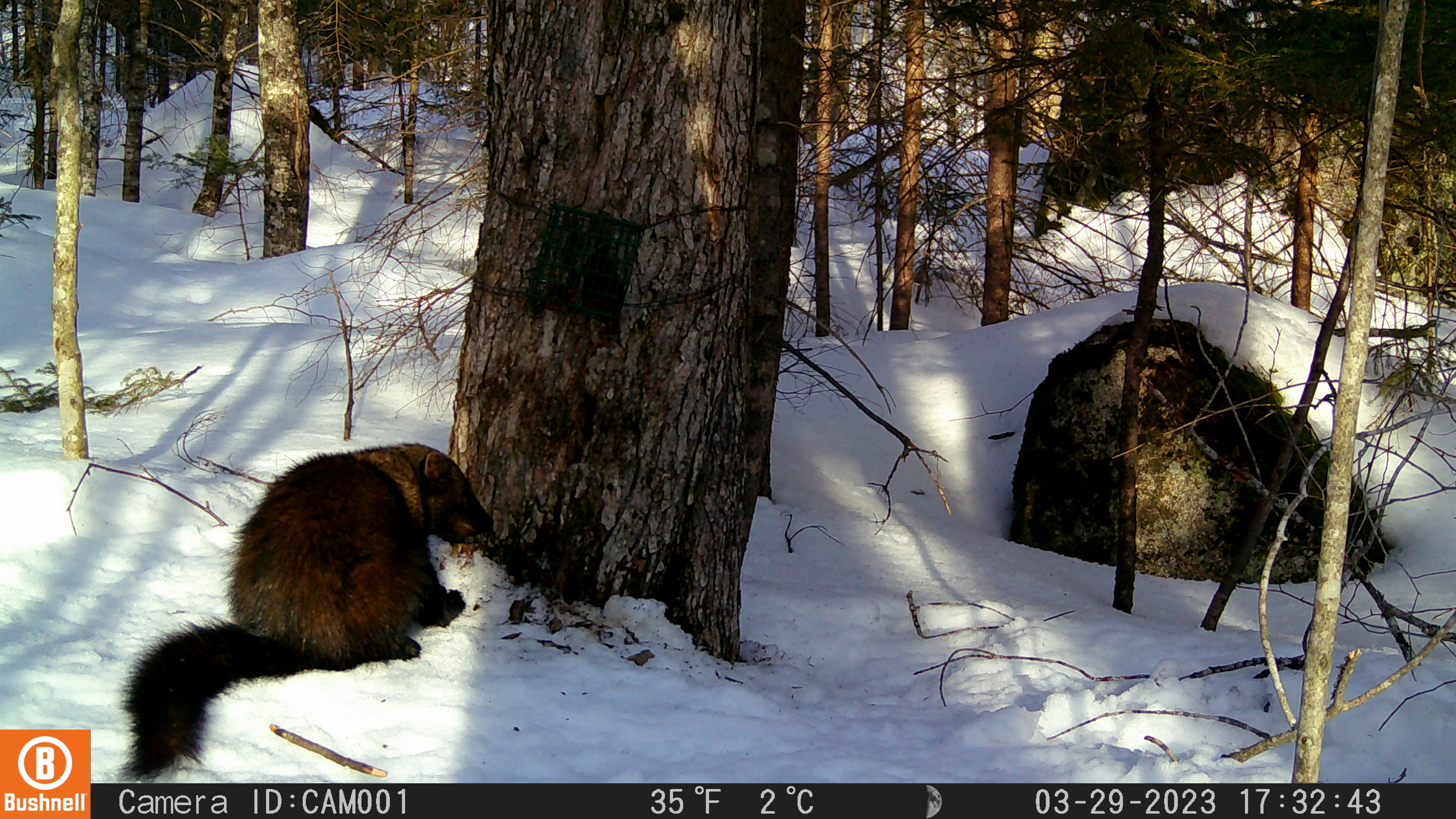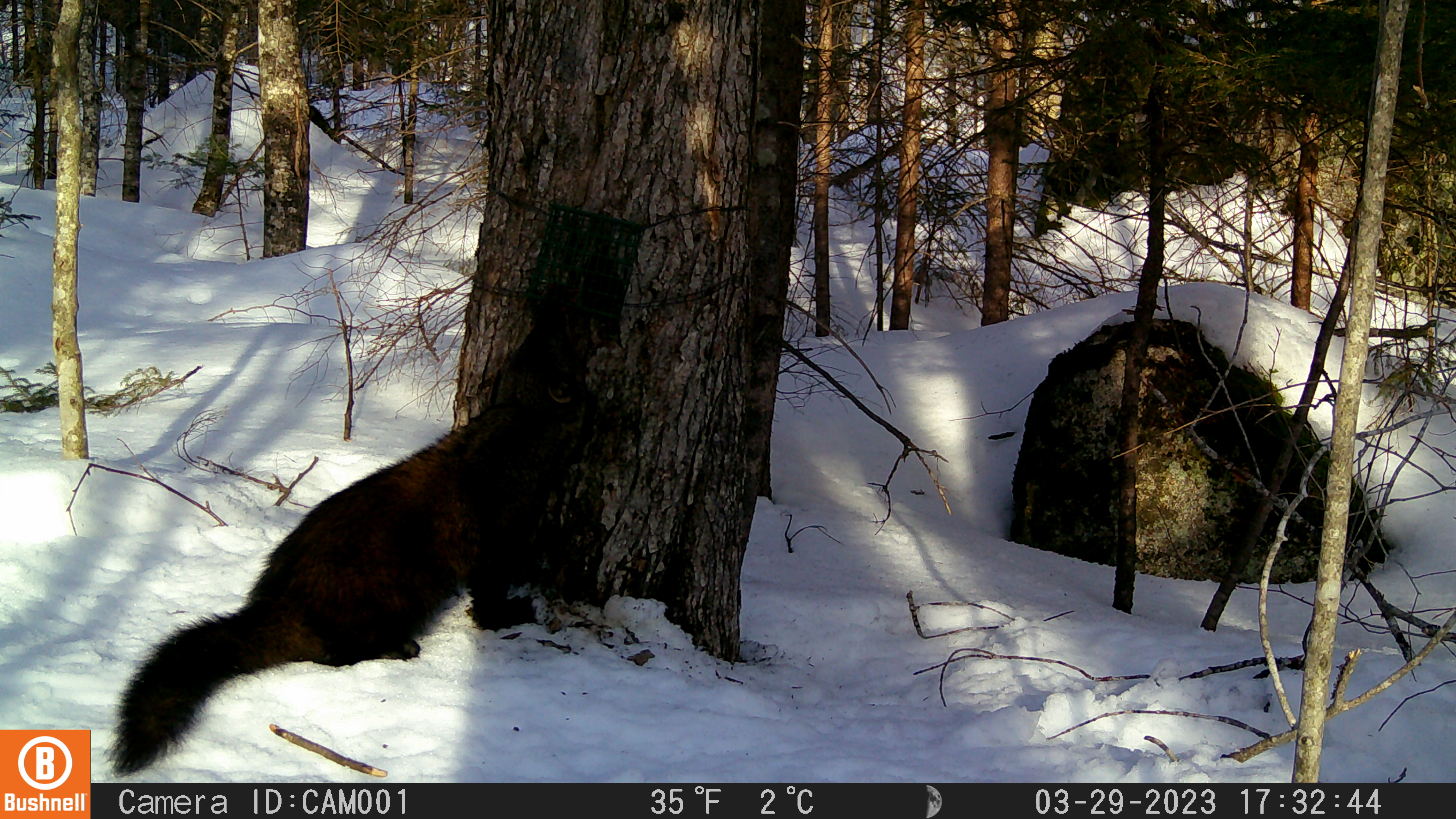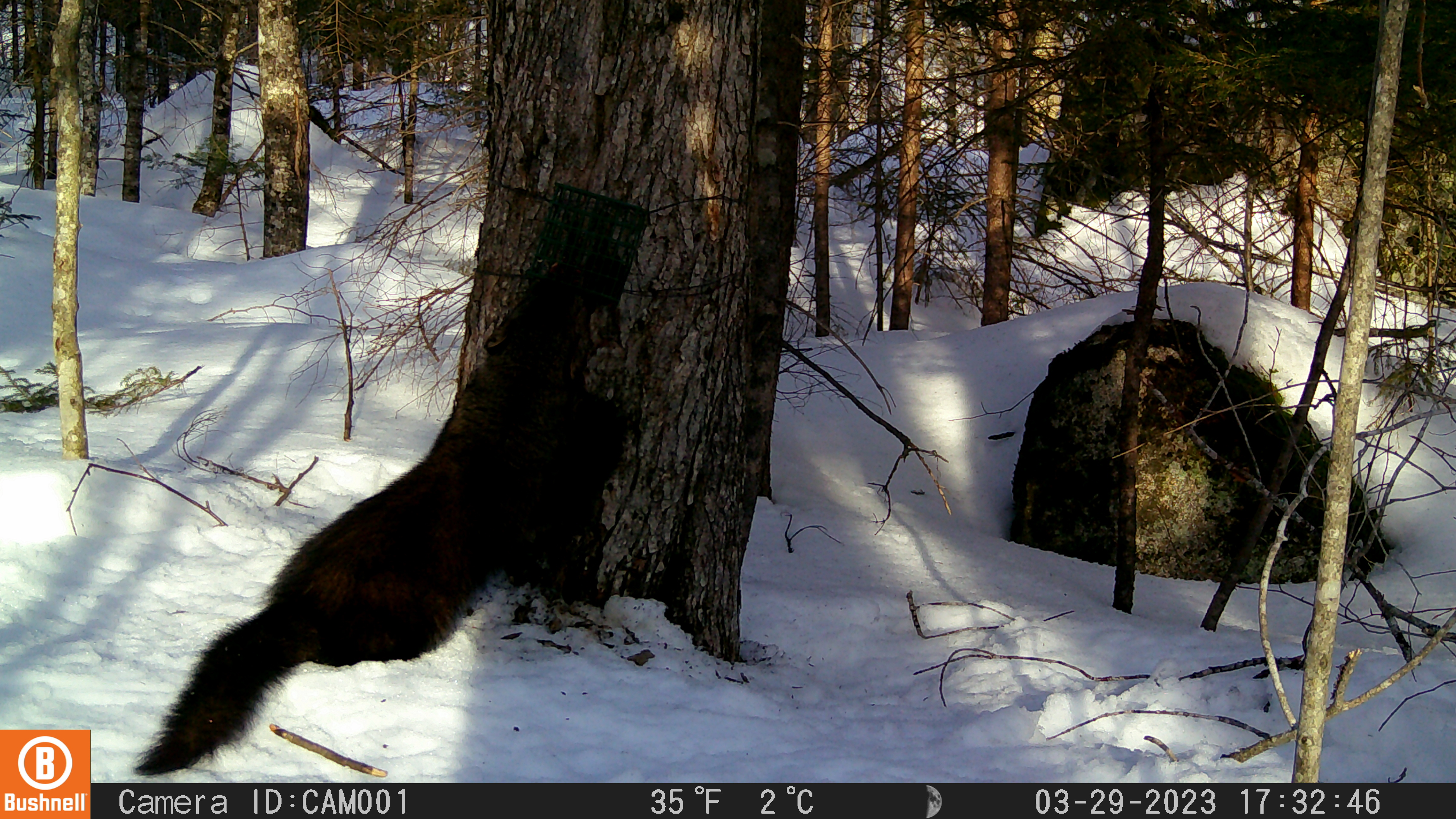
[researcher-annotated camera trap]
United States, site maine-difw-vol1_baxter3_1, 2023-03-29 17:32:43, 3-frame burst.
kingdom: Animalia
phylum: Chordata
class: Mammalia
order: Carnivora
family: Mustelidae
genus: Pekania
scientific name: Pekania pennanti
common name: fisher